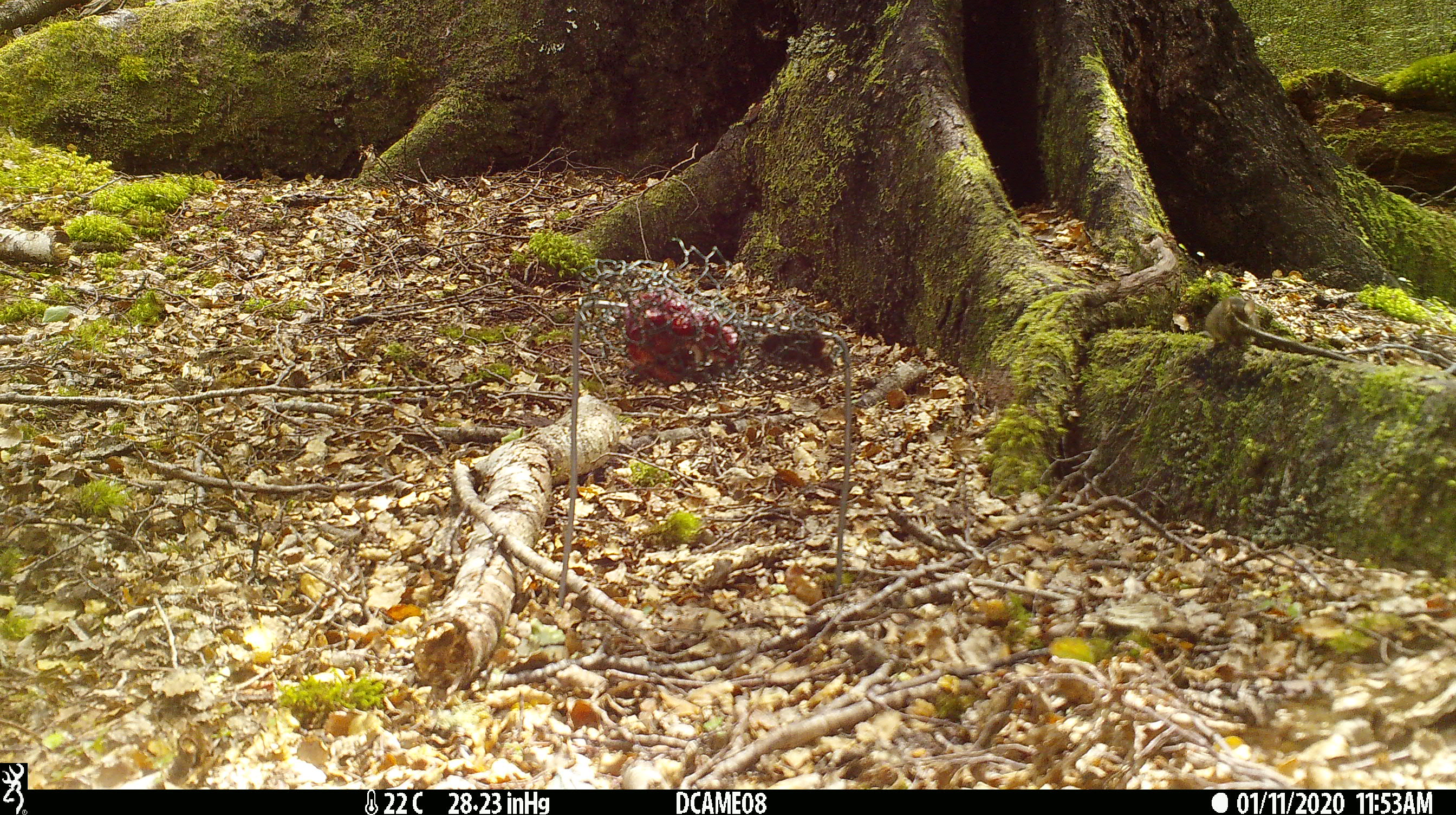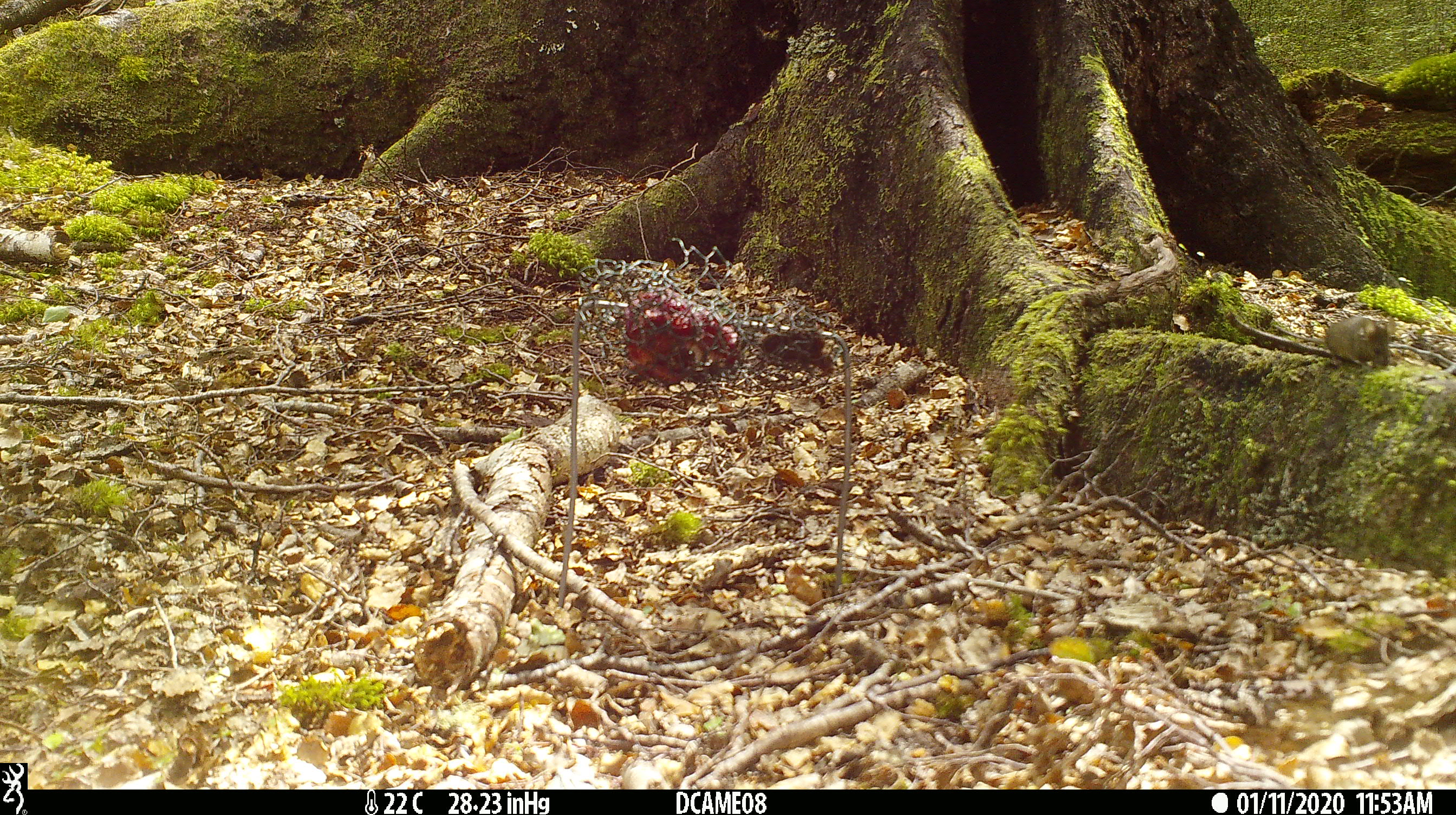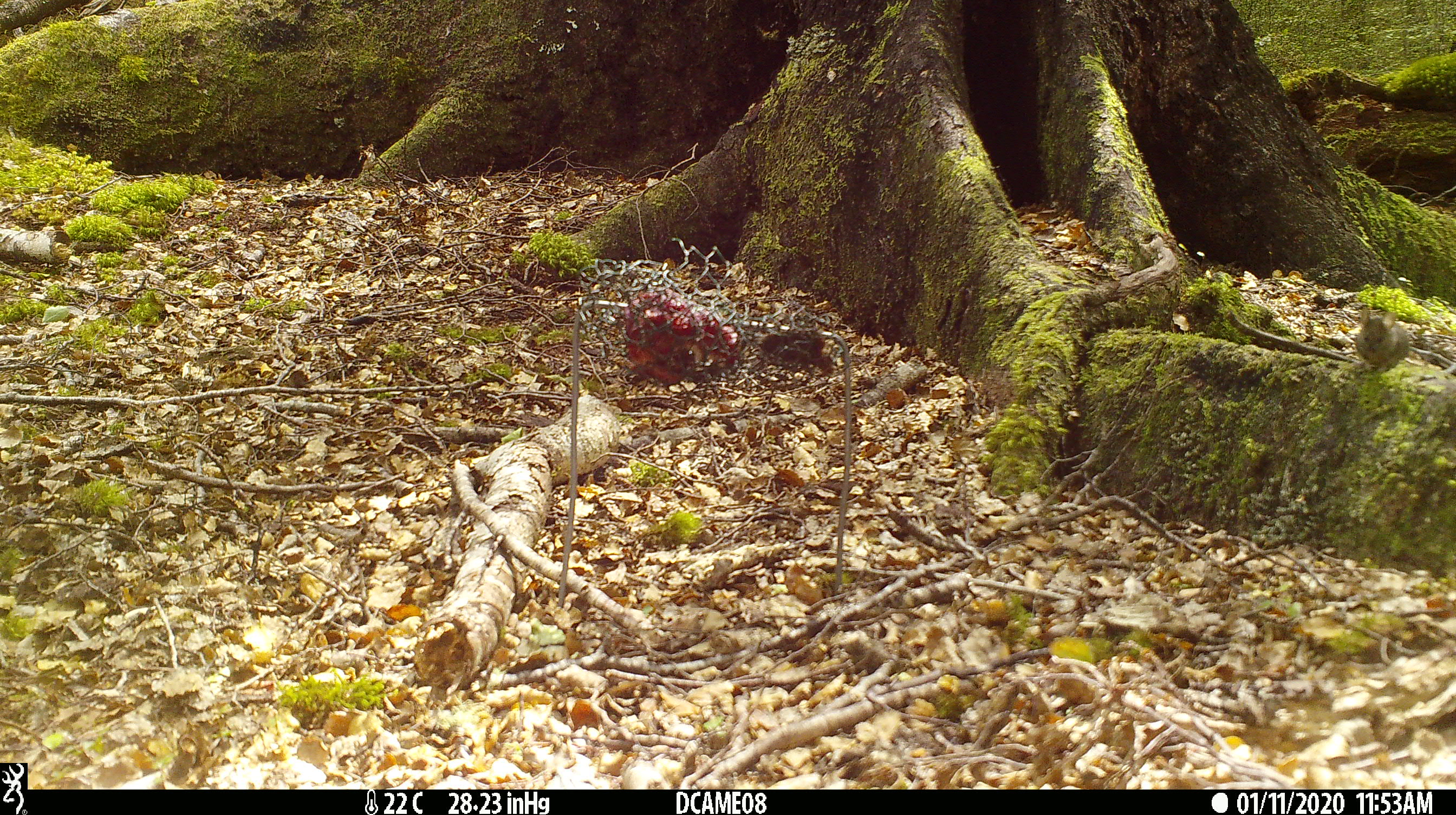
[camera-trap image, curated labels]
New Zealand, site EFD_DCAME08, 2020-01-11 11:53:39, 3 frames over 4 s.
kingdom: Animalia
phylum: Chordata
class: Mammalia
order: Rodentia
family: Muridae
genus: Mus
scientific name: Mus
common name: mouse